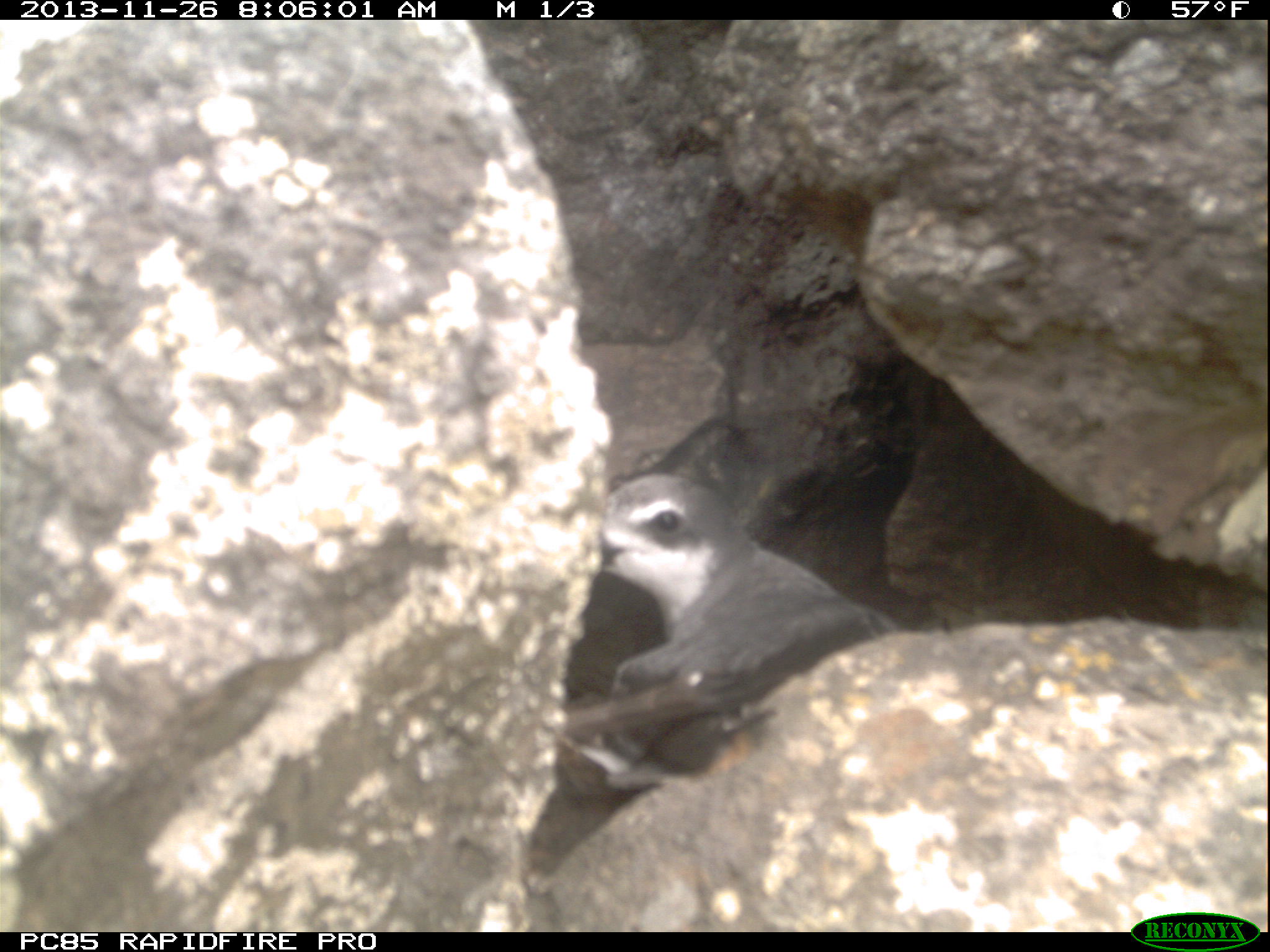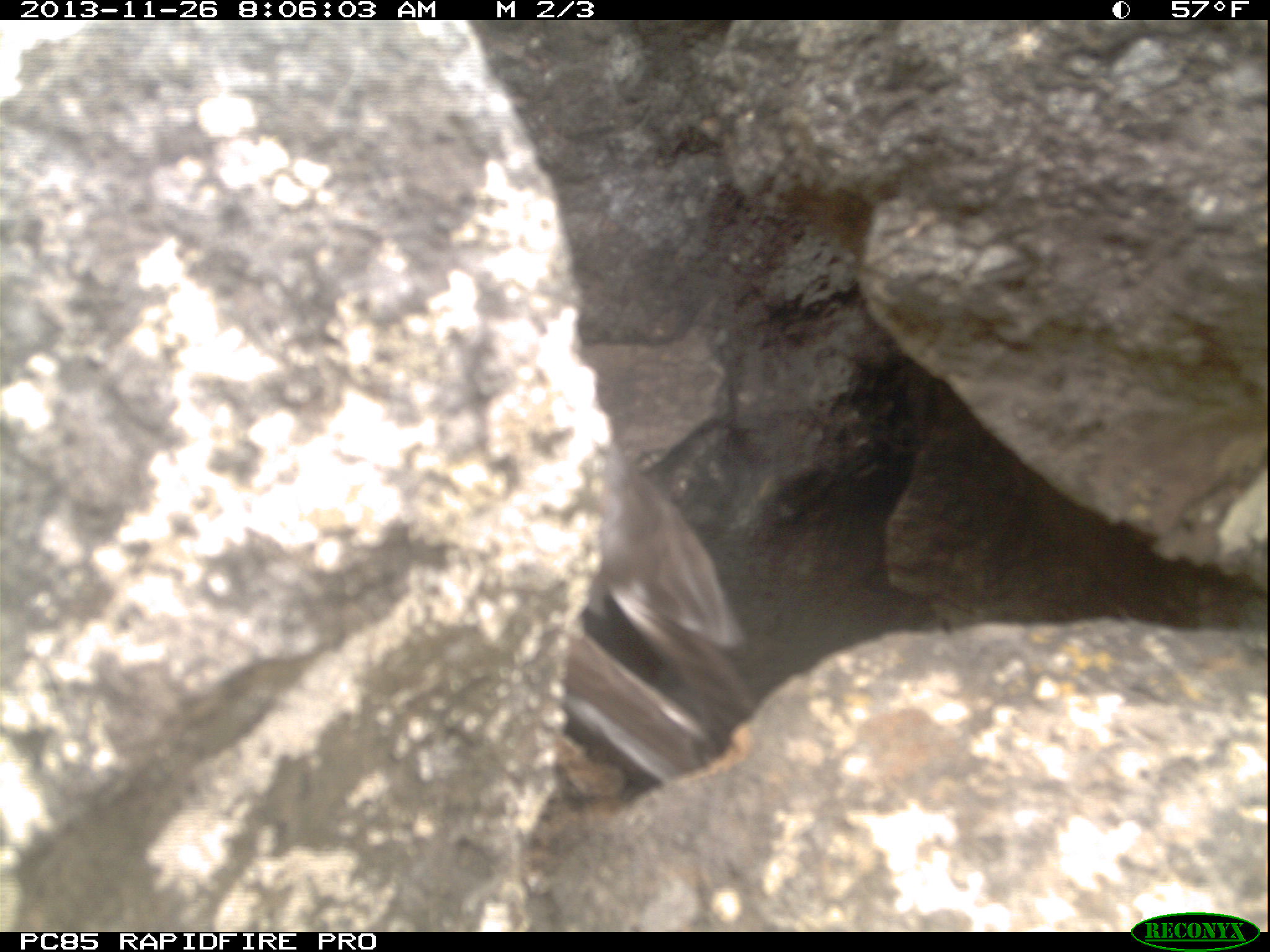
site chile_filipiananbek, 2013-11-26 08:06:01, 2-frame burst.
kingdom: Animalia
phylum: Chordata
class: Aves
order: Procellariiformes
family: Procellariidae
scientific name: Procellariidae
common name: petrel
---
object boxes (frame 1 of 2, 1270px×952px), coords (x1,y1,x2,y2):
petrel: (555,462,908,813)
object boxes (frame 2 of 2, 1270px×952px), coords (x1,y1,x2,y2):
petrel: (521,457,785,806)